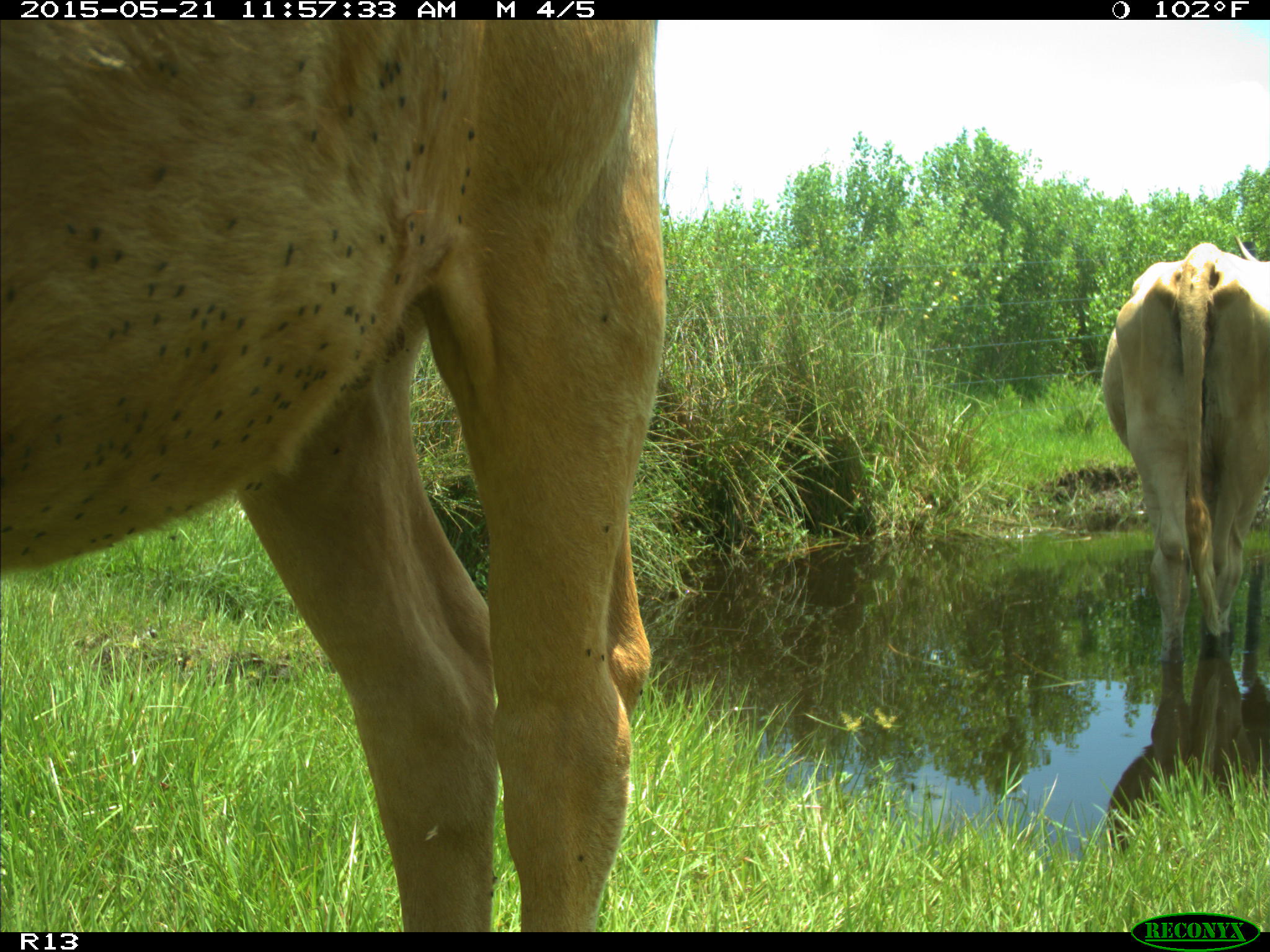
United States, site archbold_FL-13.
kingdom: Animalia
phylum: Chordata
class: Mammalia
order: Artiodactyla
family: Bovidae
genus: Bos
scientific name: Bos taurus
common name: domestic cow